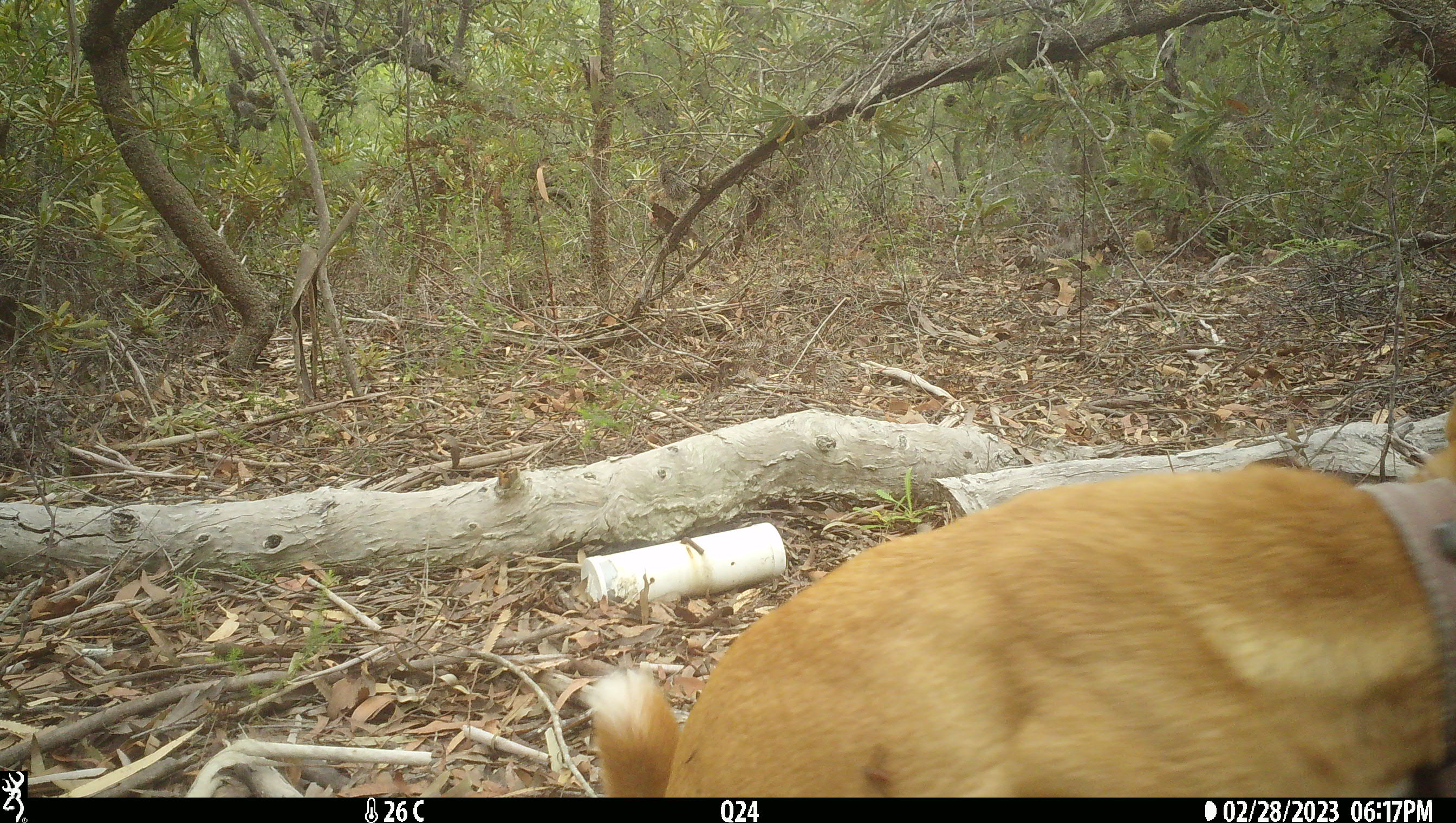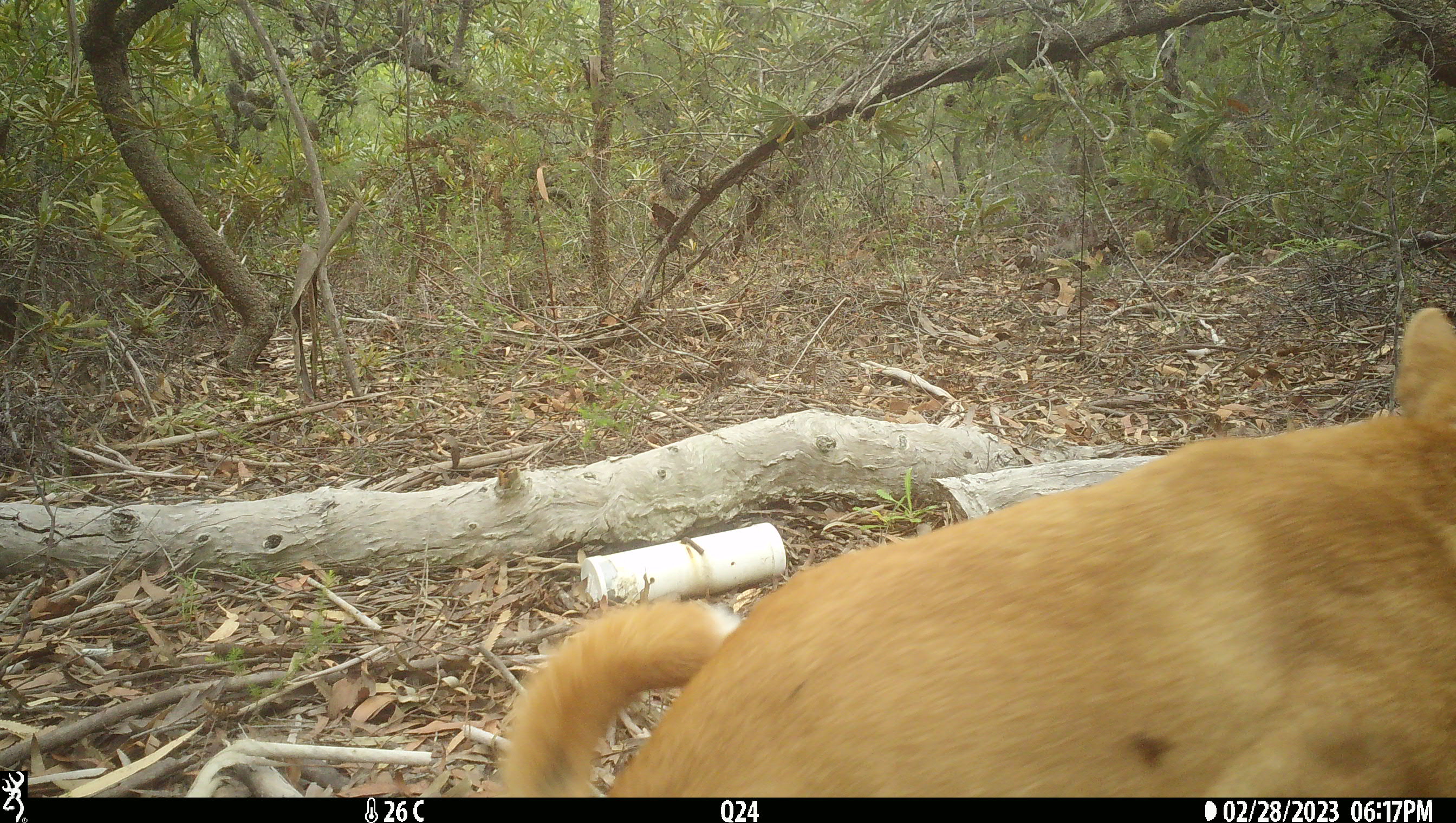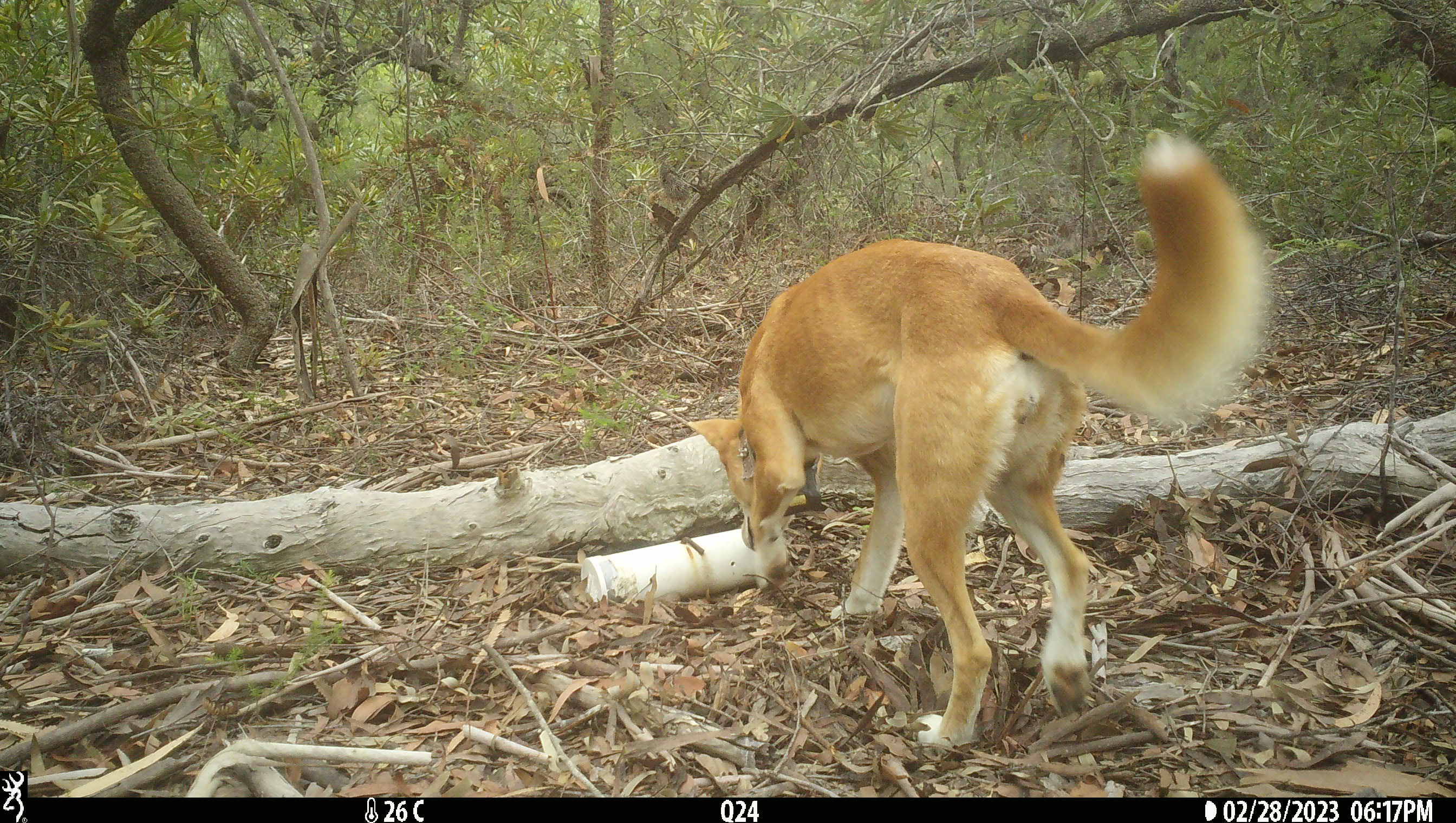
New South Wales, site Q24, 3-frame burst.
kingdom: Animalia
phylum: Chordata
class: Mammalia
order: Carnivora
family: Canidae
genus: Canis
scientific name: Canis familiaris dingo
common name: dingo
Dingo (Canis familiaris dingo).